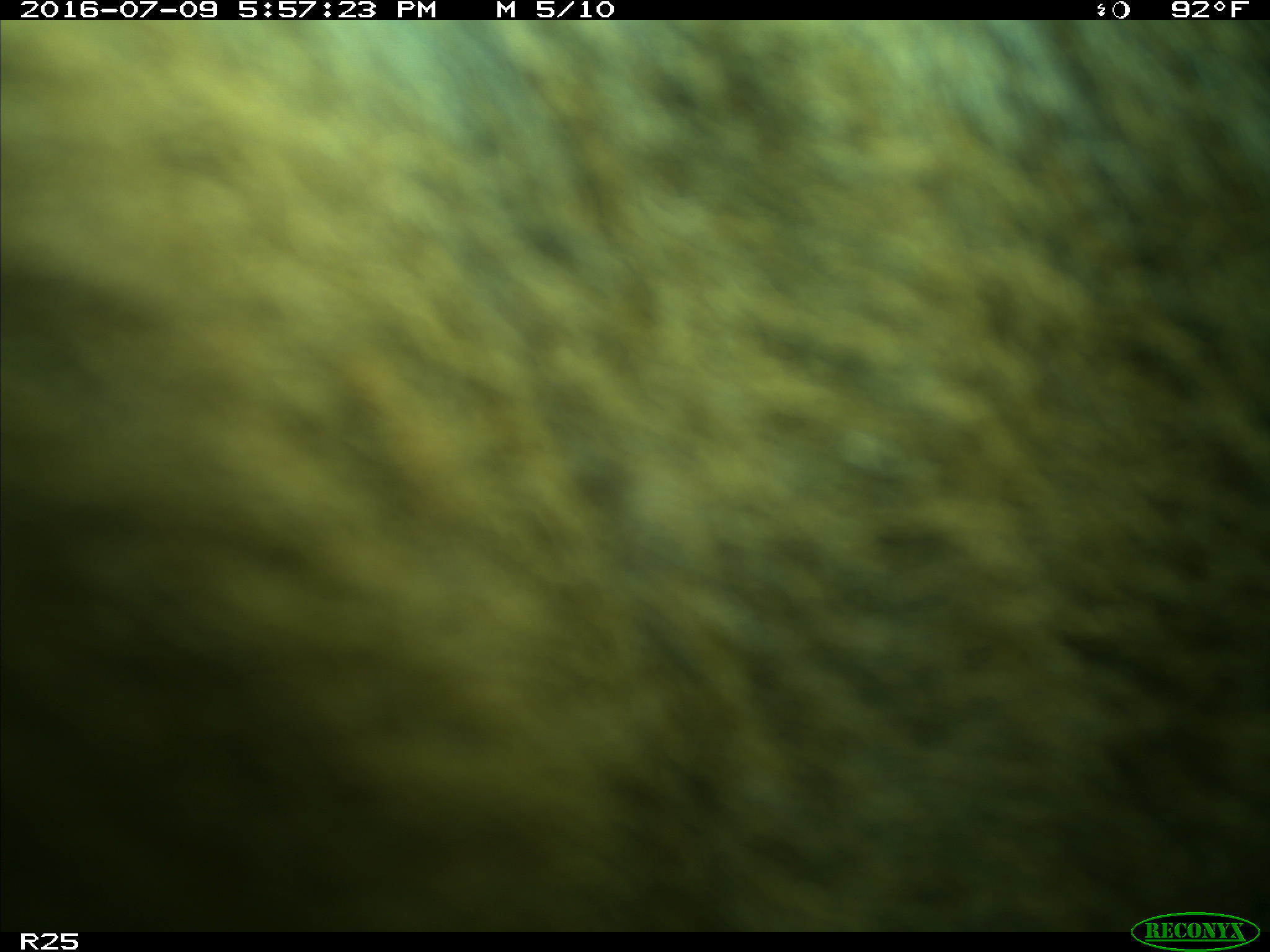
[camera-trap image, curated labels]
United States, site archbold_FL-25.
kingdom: Animalia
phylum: Chordata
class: Mammalia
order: Artiodactyla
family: Bovidae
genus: Bos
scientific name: Bos taurus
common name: domestic cow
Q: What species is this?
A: Bos taurus (domestic cow).